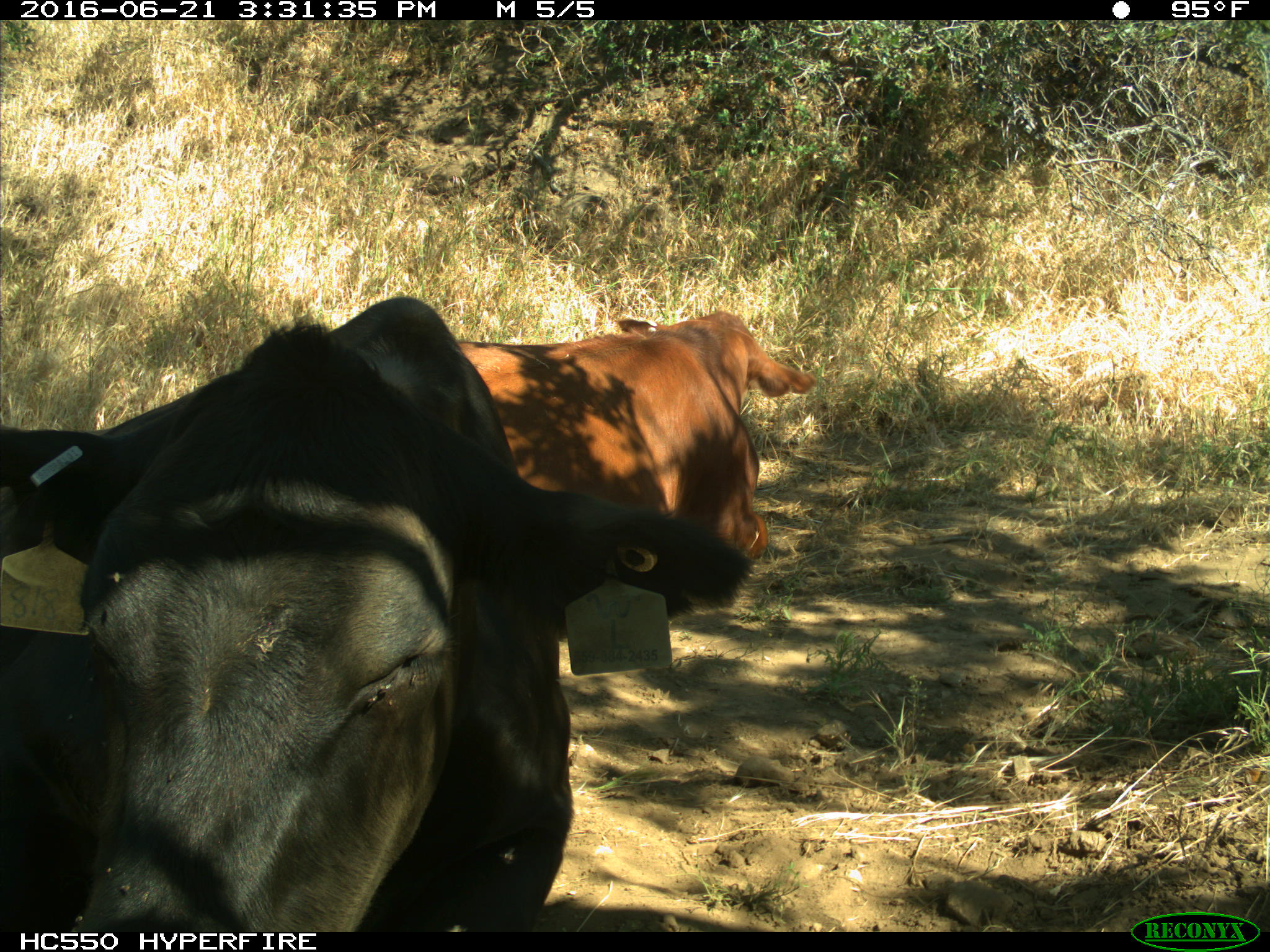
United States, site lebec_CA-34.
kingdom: Animalia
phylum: Chordata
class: Mammalia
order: Artiodactyla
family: Bovidae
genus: Bos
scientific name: Bos taurus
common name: domestic cow